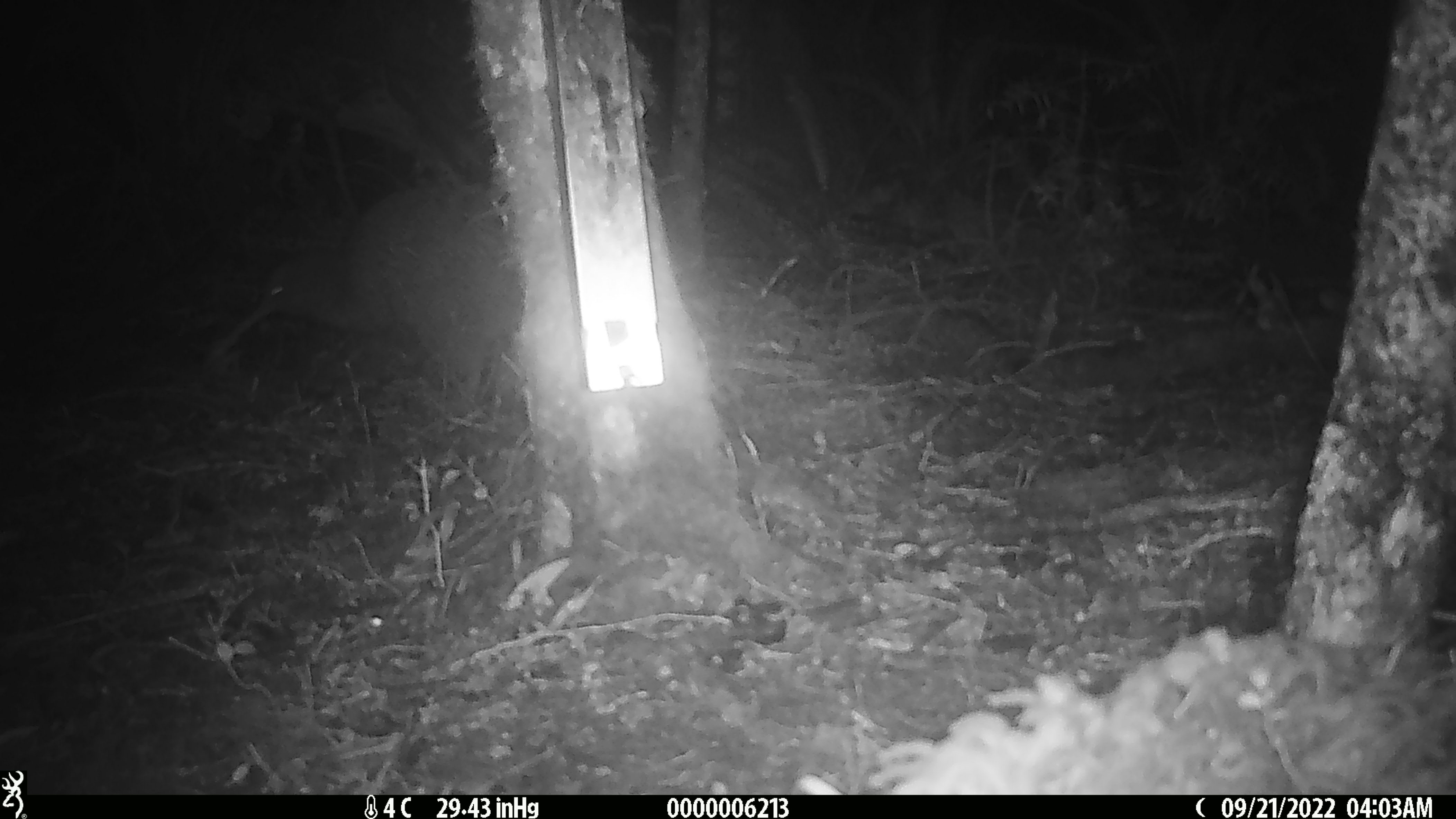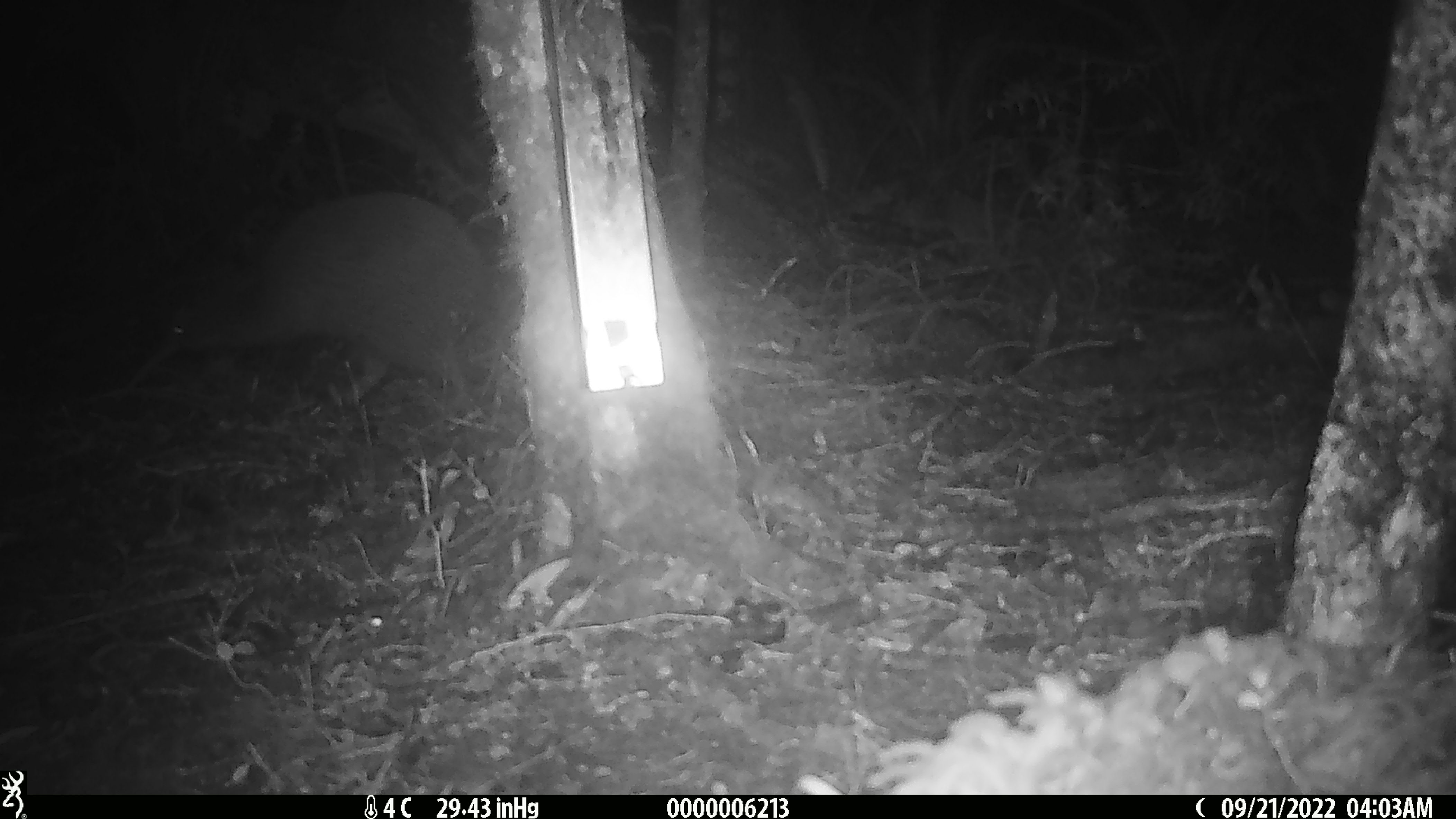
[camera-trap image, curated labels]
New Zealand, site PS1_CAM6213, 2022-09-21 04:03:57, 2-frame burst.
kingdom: Animalia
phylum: Chordata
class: Aves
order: Apterygiformes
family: Apterygidae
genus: Apteryx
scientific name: Apteryx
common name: kiwi